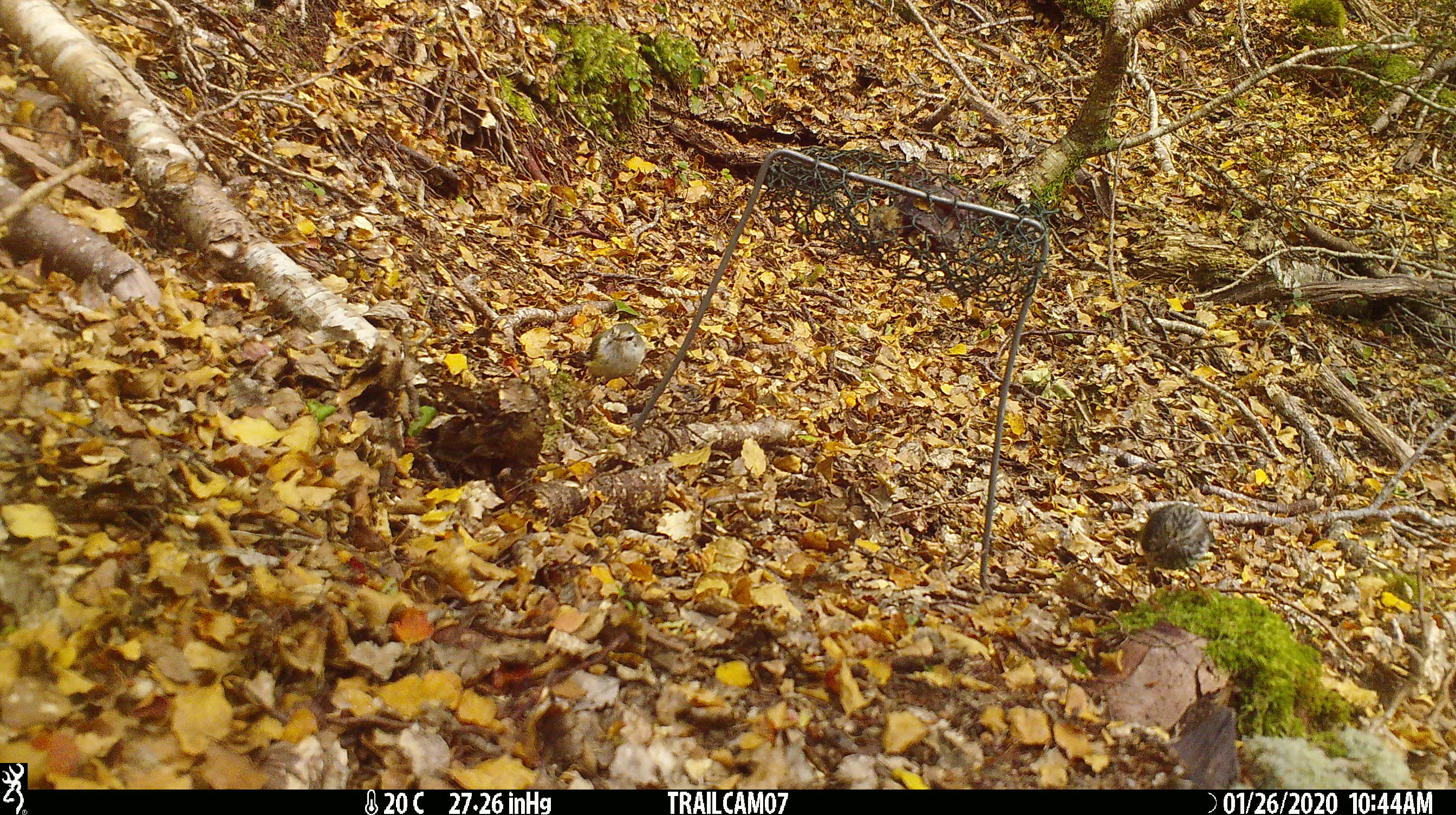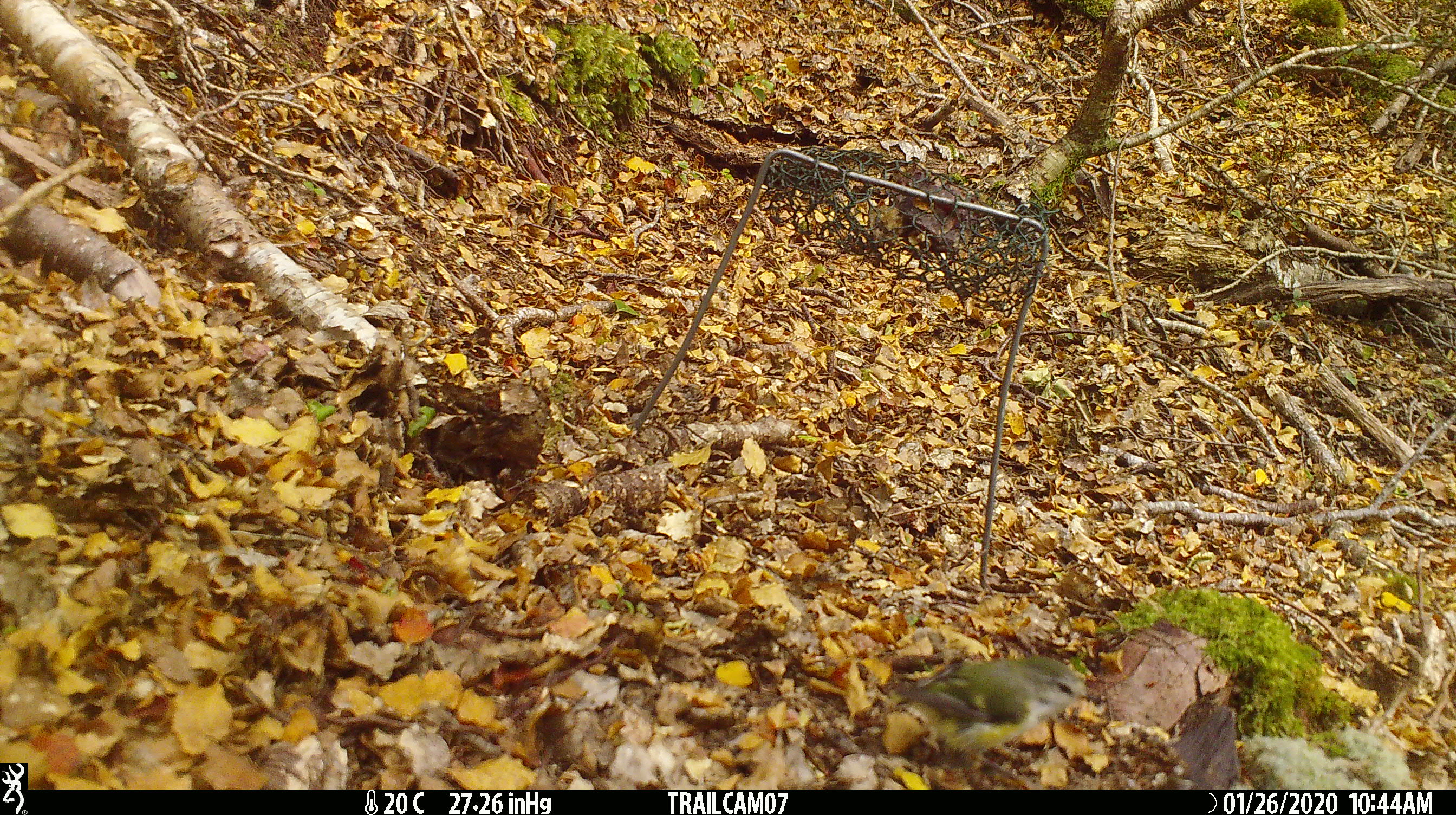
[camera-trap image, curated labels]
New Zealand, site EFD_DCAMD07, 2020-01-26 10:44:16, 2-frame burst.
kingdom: Animalia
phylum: Chordata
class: Aves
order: Passeriformes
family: Acanthisittidae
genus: Acanthisitta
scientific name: Acanthisitta chloris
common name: rifleman